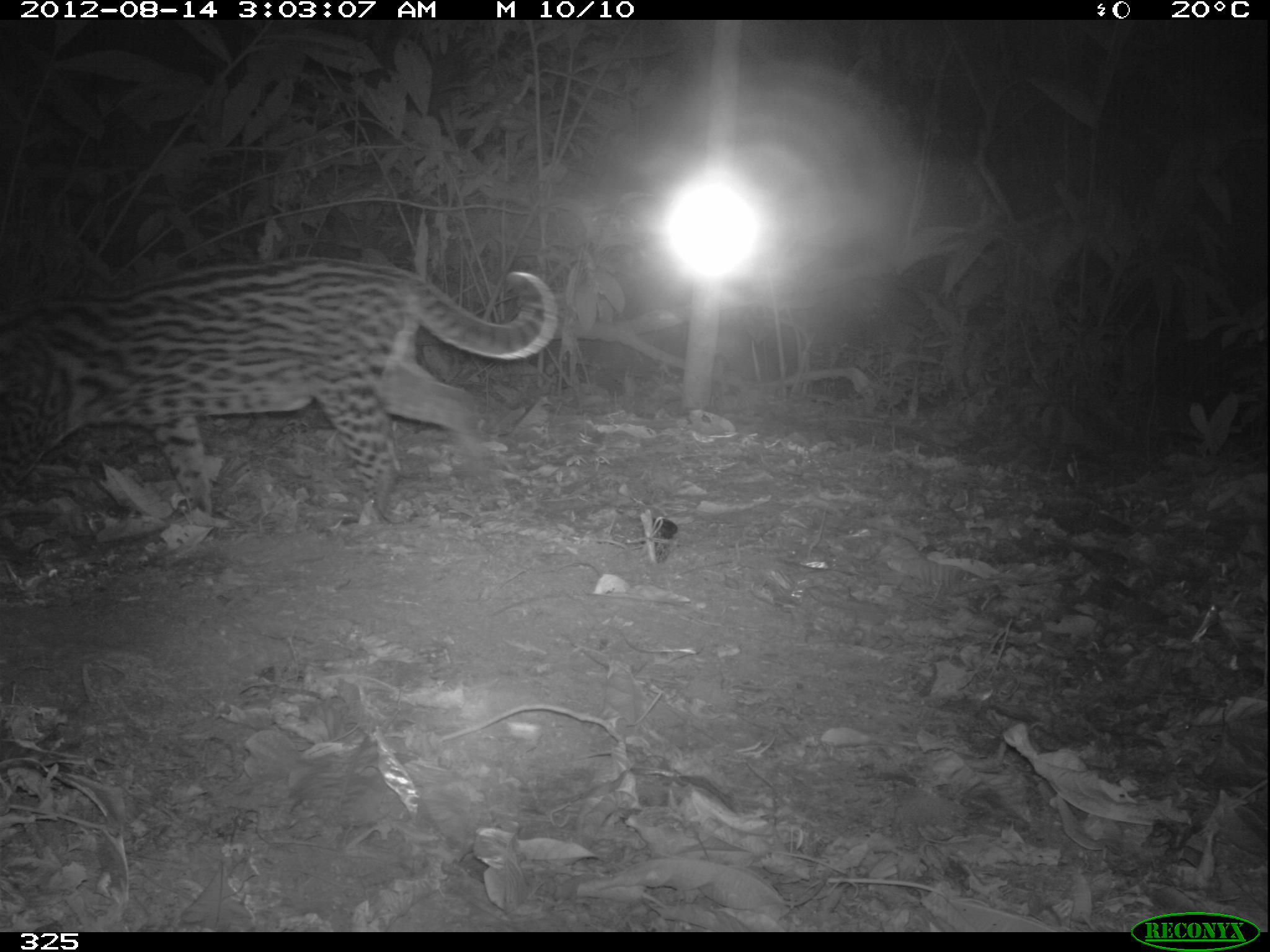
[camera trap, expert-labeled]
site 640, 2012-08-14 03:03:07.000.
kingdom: Animalia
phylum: Chordata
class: Mammalia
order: Carnivora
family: Felidae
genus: Leopardus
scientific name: Leopardus pardalis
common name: ocelot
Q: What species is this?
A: Leopardus pardalis (ocelot).